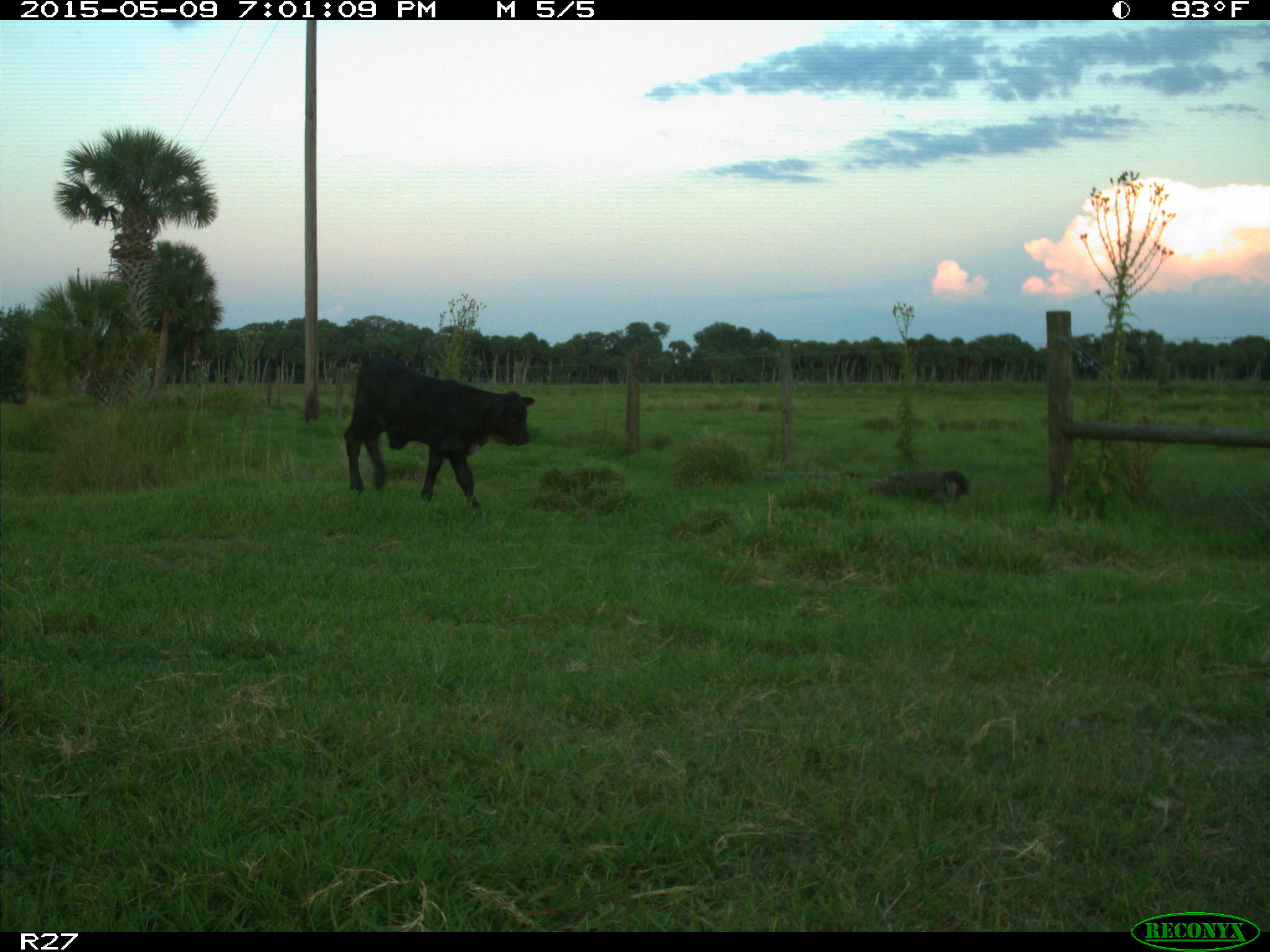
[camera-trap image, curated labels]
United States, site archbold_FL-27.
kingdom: Animalia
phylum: Chordata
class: Mammalia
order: Artiodactyla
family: Bovidae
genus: Bos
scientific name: Bos taurus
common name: domestic cow